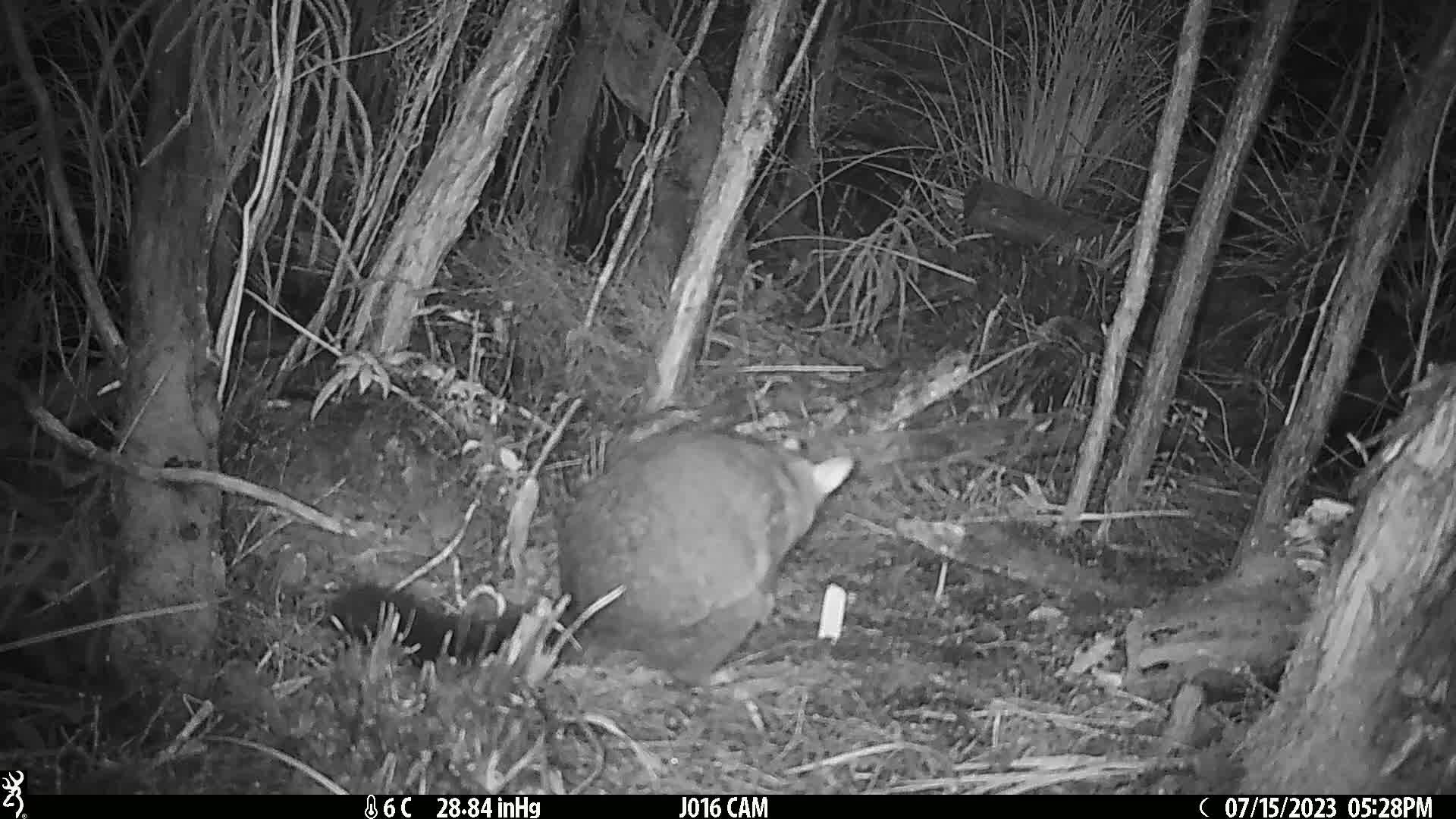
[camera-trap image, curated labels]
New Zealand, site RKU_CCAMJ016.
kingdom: Animalia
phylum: Chordata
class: Mammalia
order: Diprotodontia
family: Phalangeridae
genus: Trichosurus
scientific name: Trichosurus vulpecula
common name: common brushtail possum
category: possum